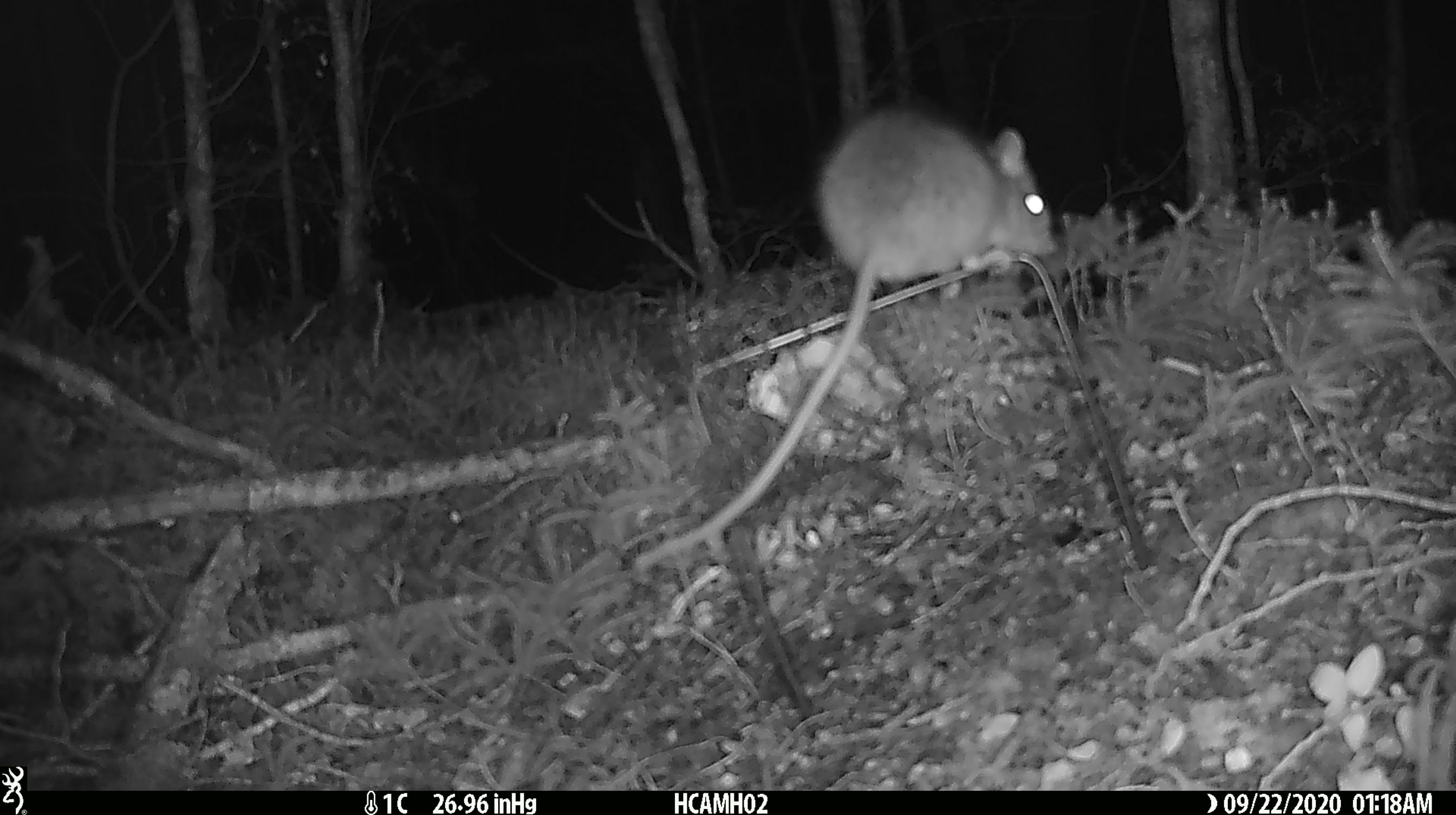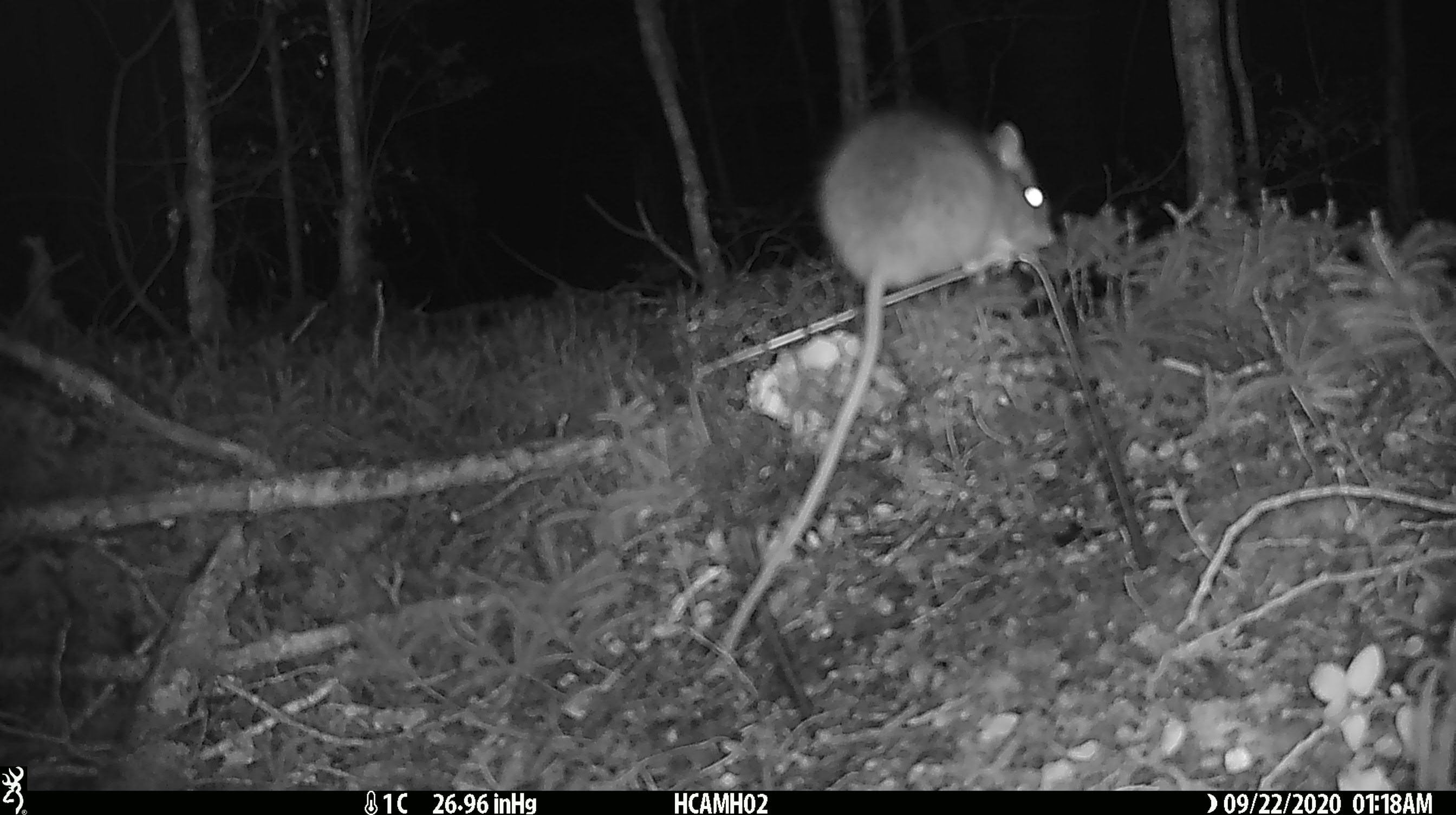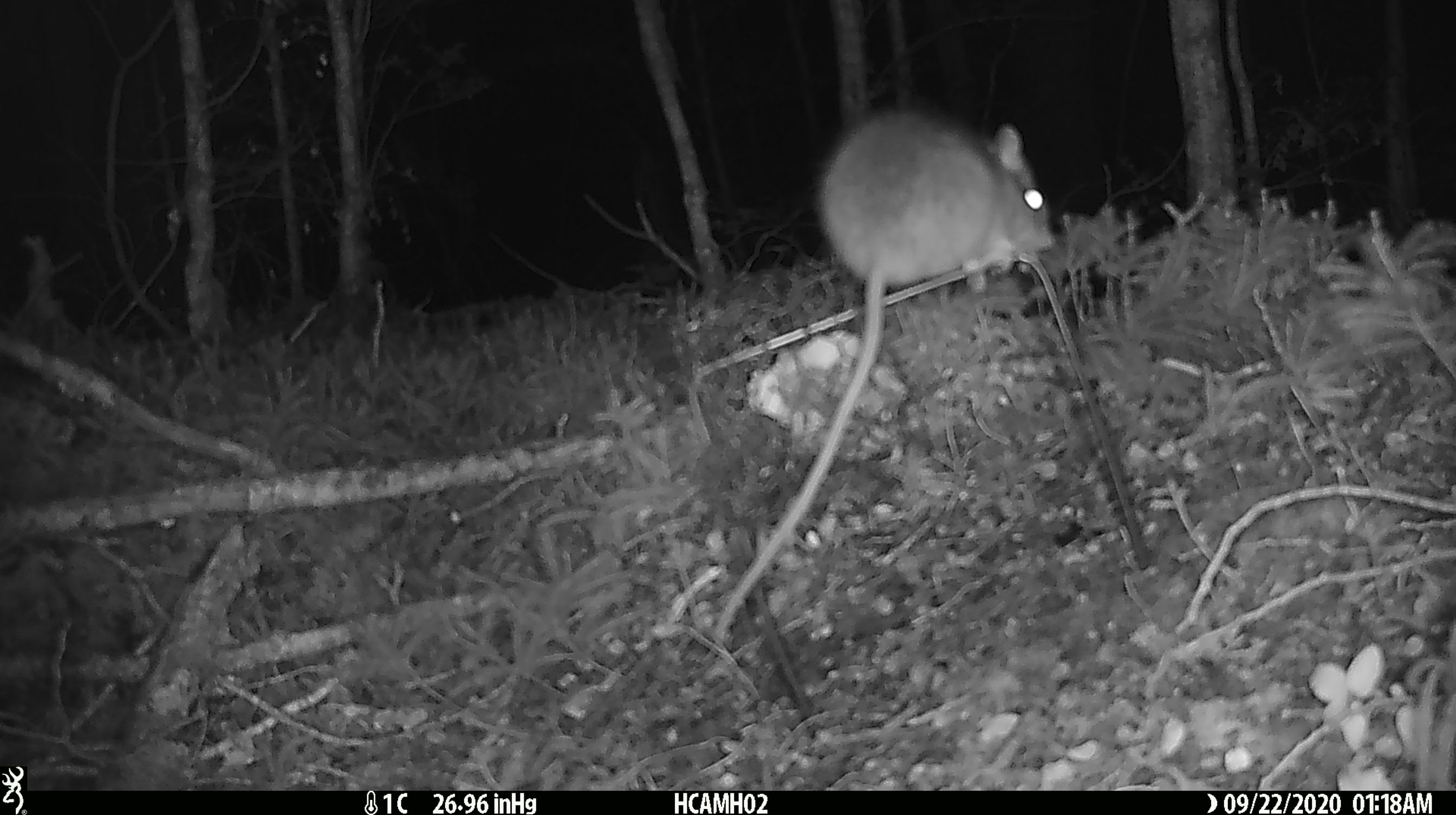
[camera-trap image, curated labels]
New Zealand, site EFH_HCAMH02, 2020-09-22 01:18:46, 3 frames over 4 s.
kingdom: Animalia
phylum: Chordata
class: Mammalia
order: Rodentia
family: Muridae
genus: Rattus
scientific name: Rattus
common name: rat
Rat (Rattus).